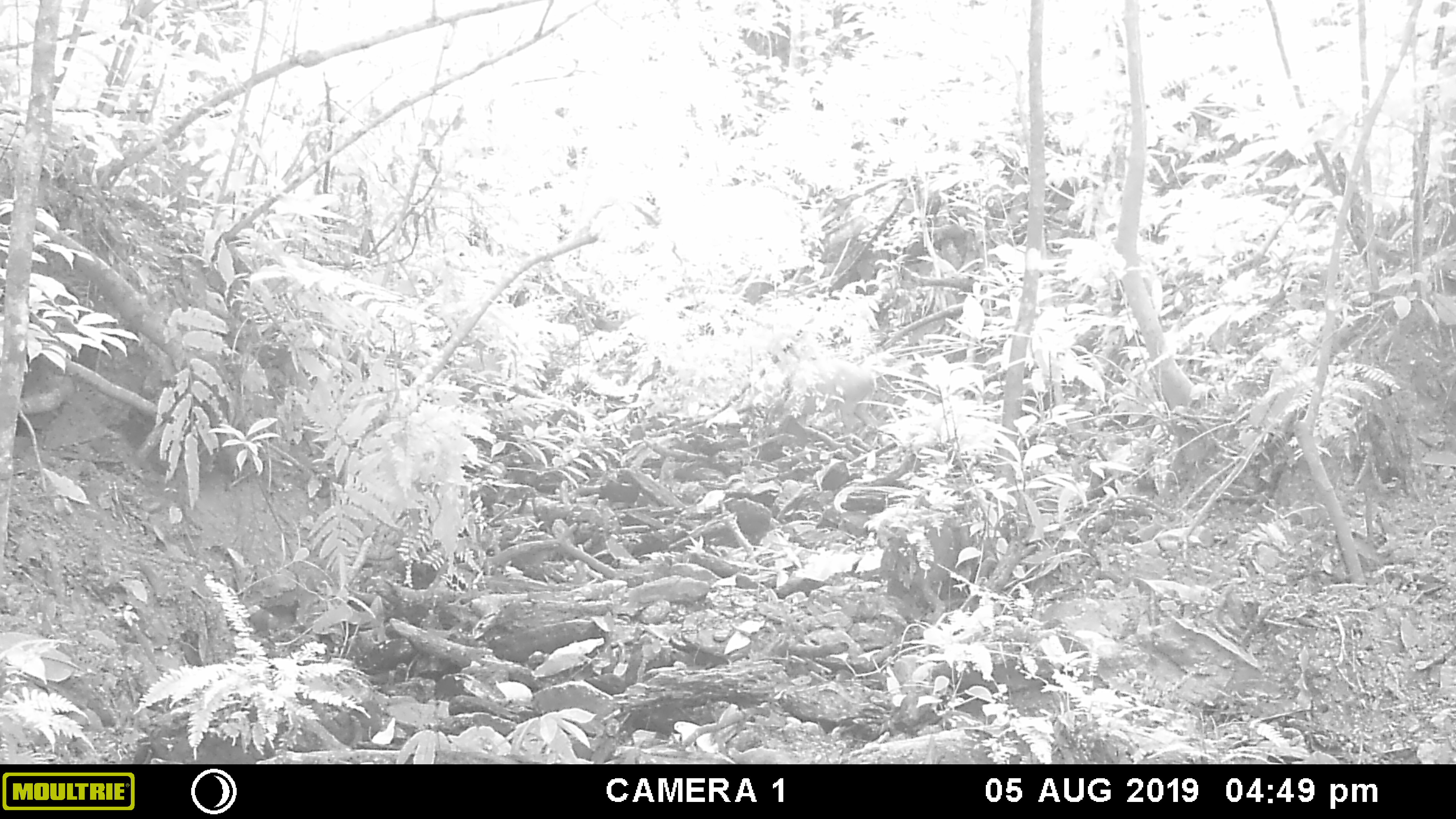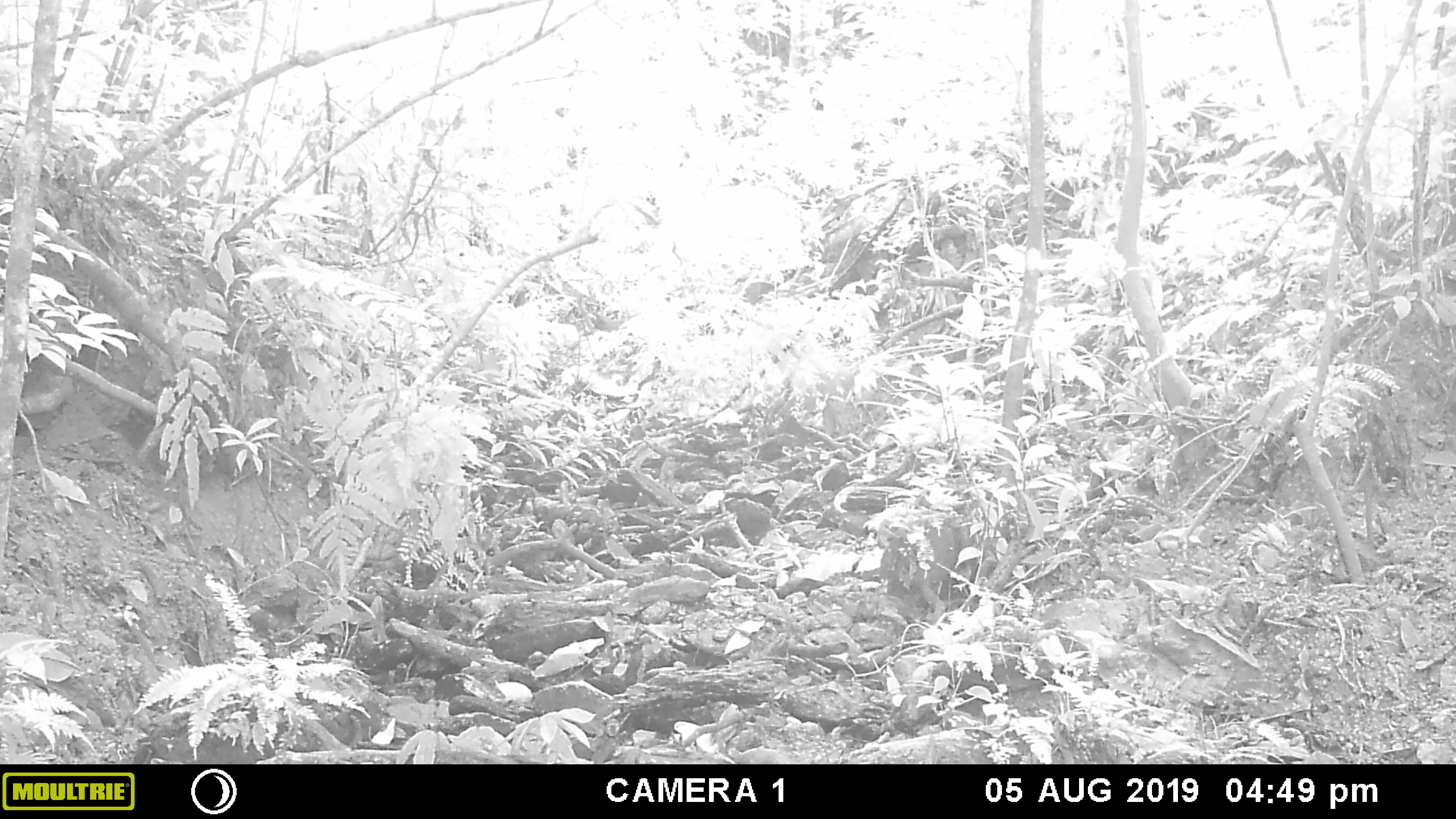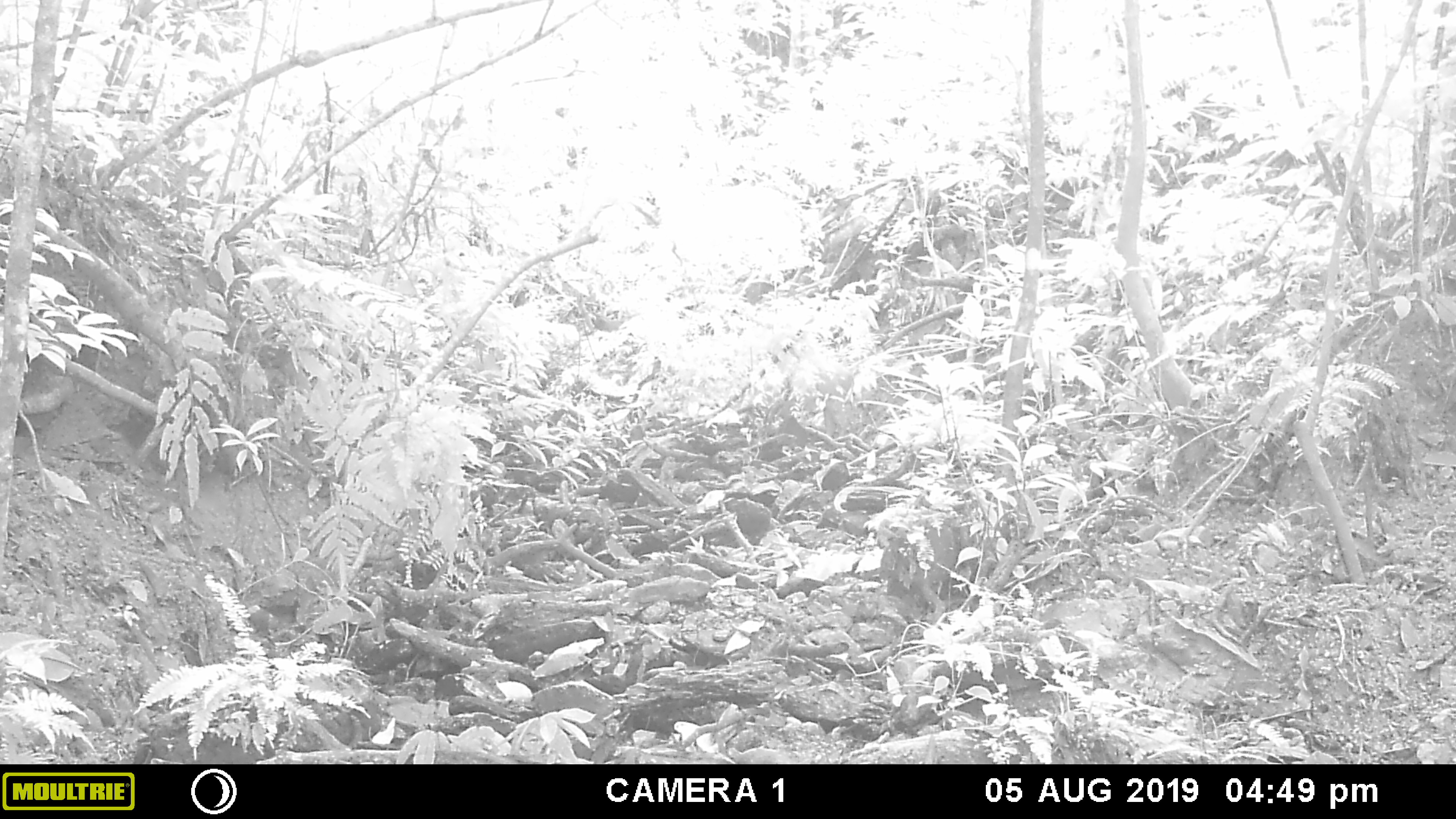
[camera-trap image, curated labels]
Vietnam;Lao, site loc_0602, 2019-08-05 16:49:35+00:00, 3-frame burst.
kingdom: Animalia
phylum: Chordata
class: Mammalia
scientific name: Mammalia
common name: mammal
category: unidentified mammal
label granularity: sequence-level